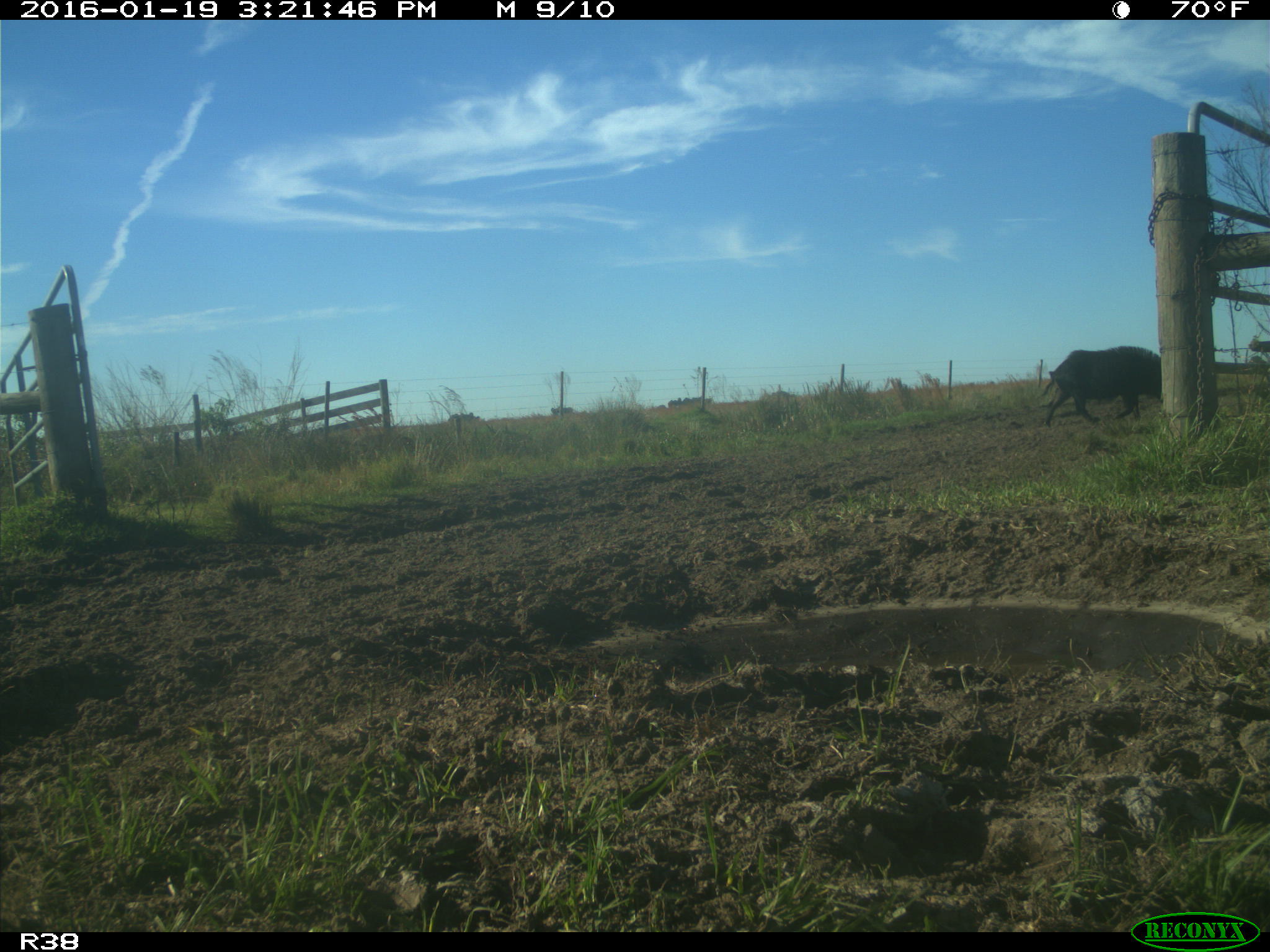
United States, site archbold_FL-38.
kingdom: Animalia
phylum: Chordata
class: Mammalia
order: Artiodactyla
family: Suidae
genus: Sus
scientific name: Sus scrofa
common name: wild boar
Sus scrofa (wild boar).